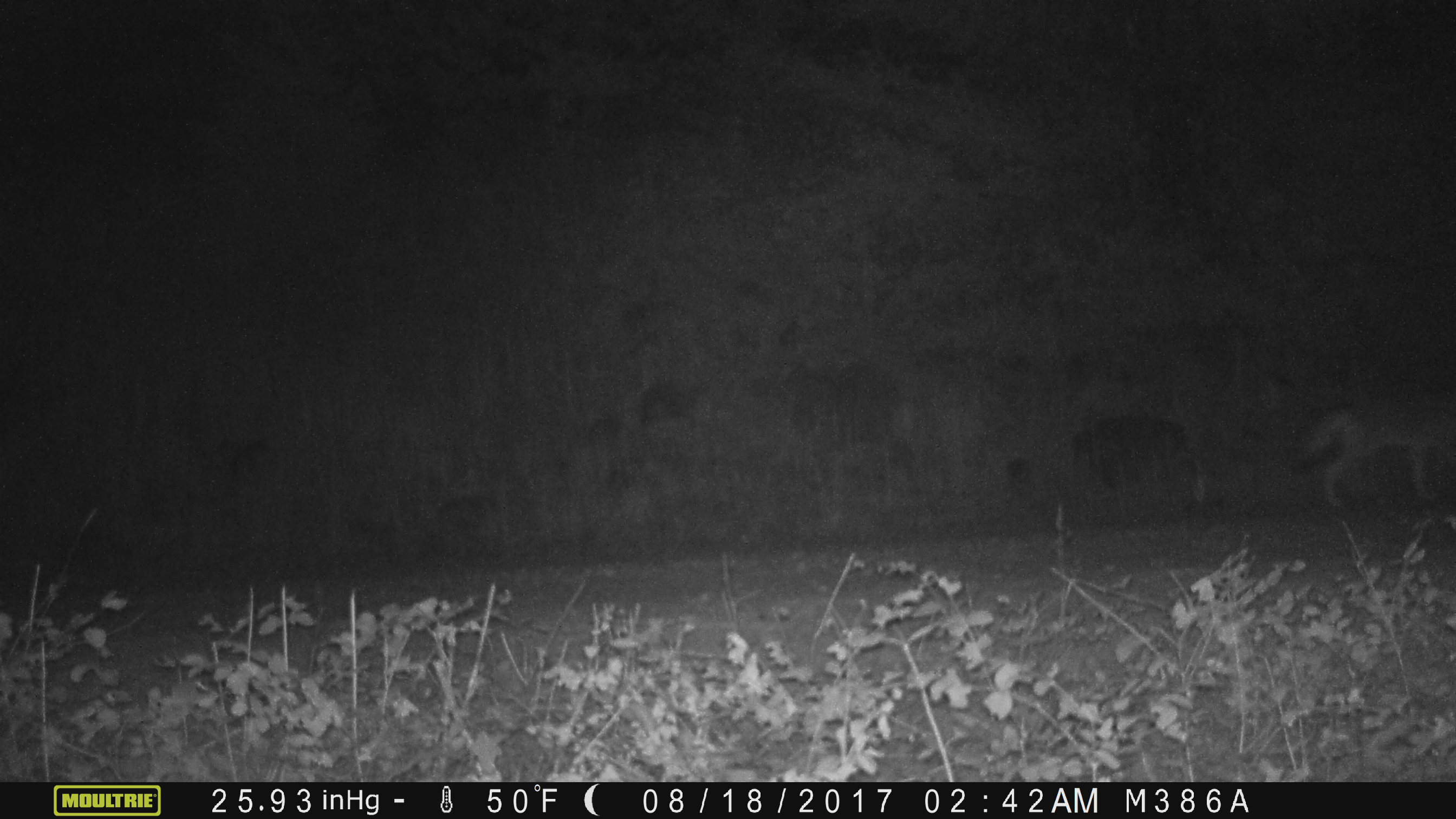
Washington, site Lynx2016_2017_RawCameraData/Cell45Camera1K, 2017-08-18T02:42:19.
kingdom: Animalia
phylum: Chordata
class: Mammalia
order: Carnivora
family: Canidae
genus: Canis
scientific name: Canis latrans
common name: coyote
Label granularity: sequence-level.